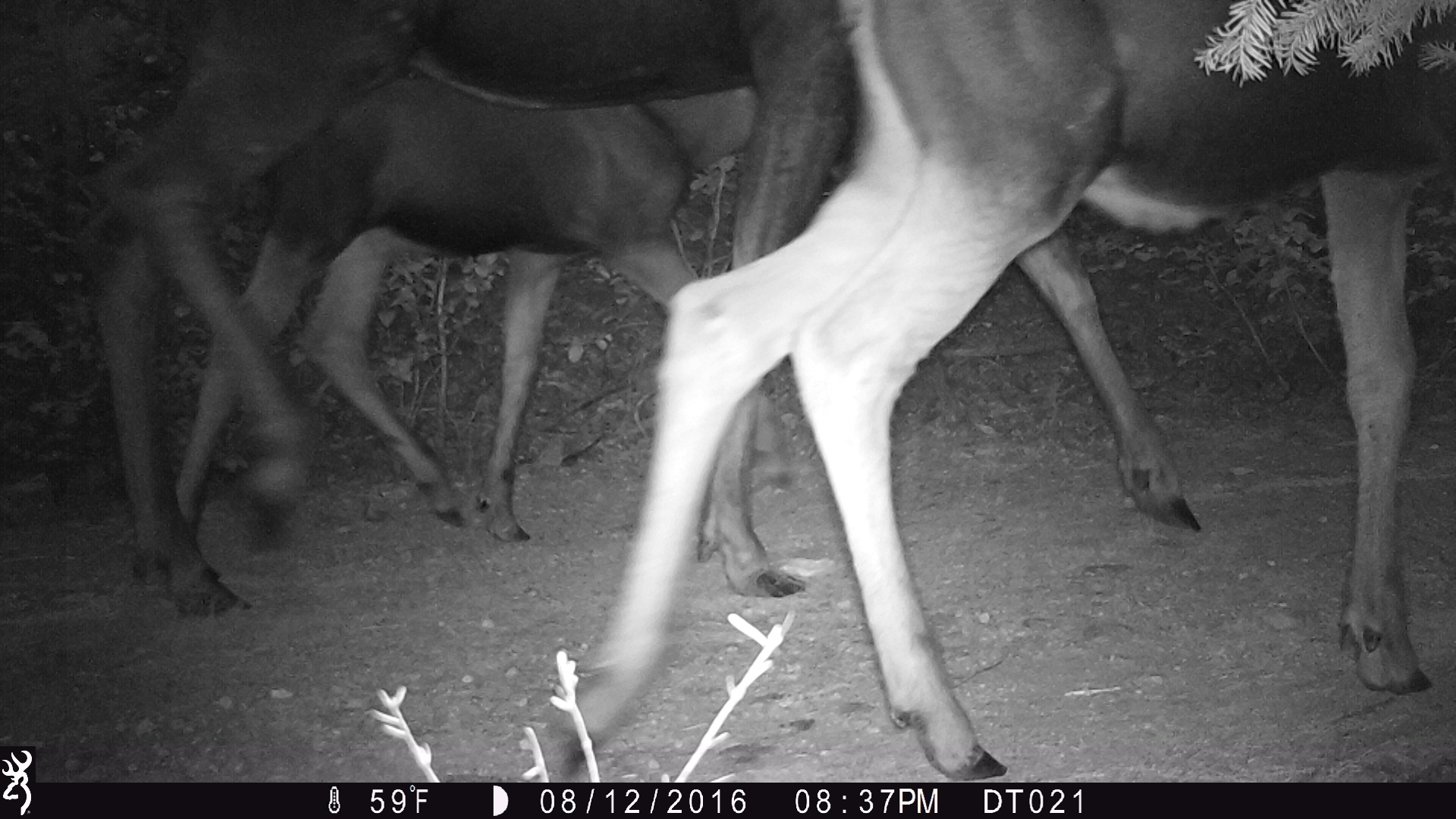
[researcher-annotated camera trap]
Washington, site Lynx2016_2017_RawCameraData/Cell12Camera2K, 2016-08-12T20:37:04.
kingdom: Animalia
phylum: Chordata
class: Mammalia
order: Artiodactyla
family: Cervidae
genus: Alces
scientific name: Alces alces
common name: moose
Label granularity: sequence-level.